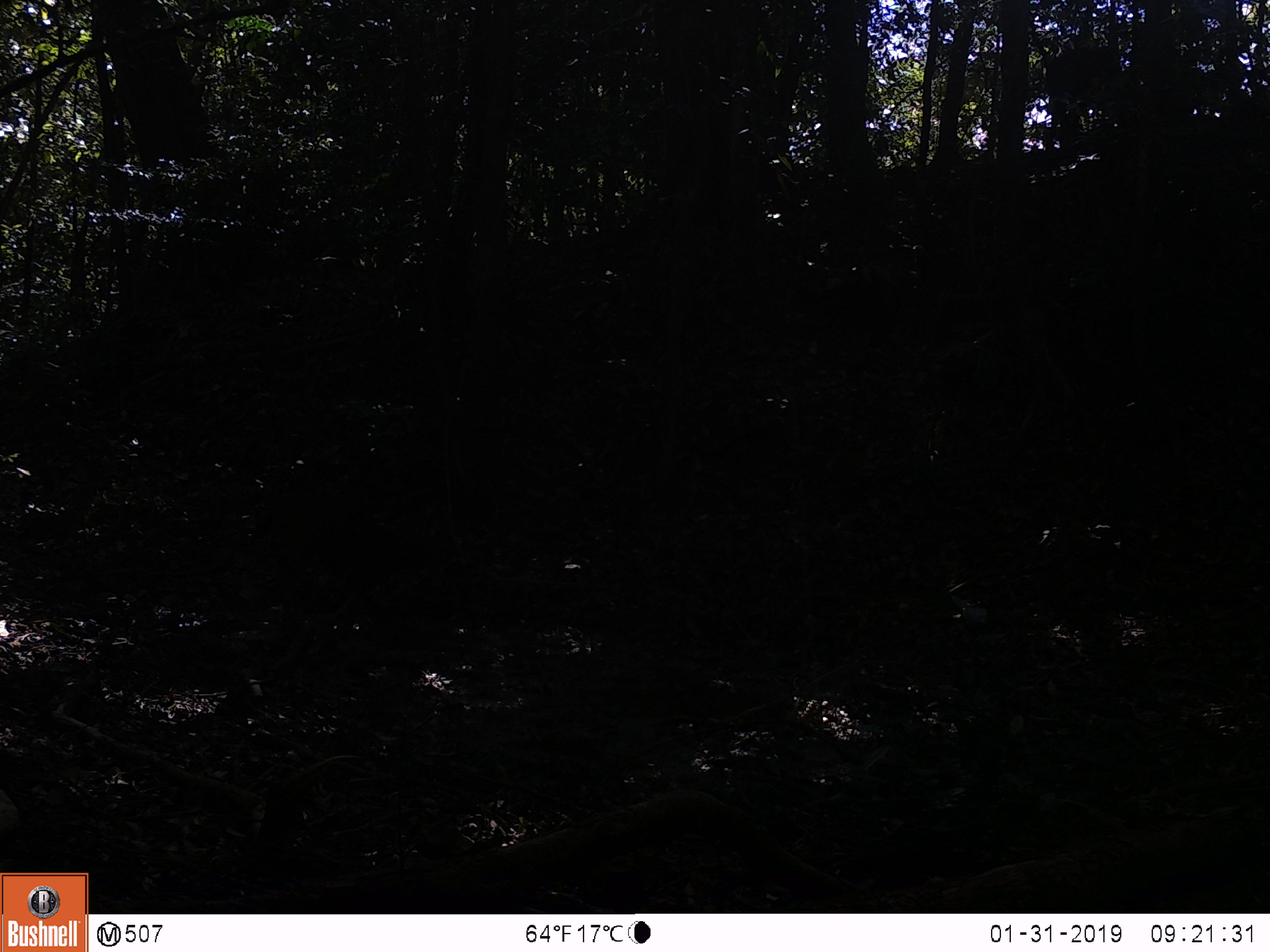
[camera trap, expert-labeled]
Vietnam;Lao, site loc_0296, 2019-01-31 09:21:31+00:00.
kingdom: Animalia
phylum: Chordata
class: Mammalia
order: Artiodactyla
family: Cervidae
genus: Rusa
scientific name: Rusa unicolor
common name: sambar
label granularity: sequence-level